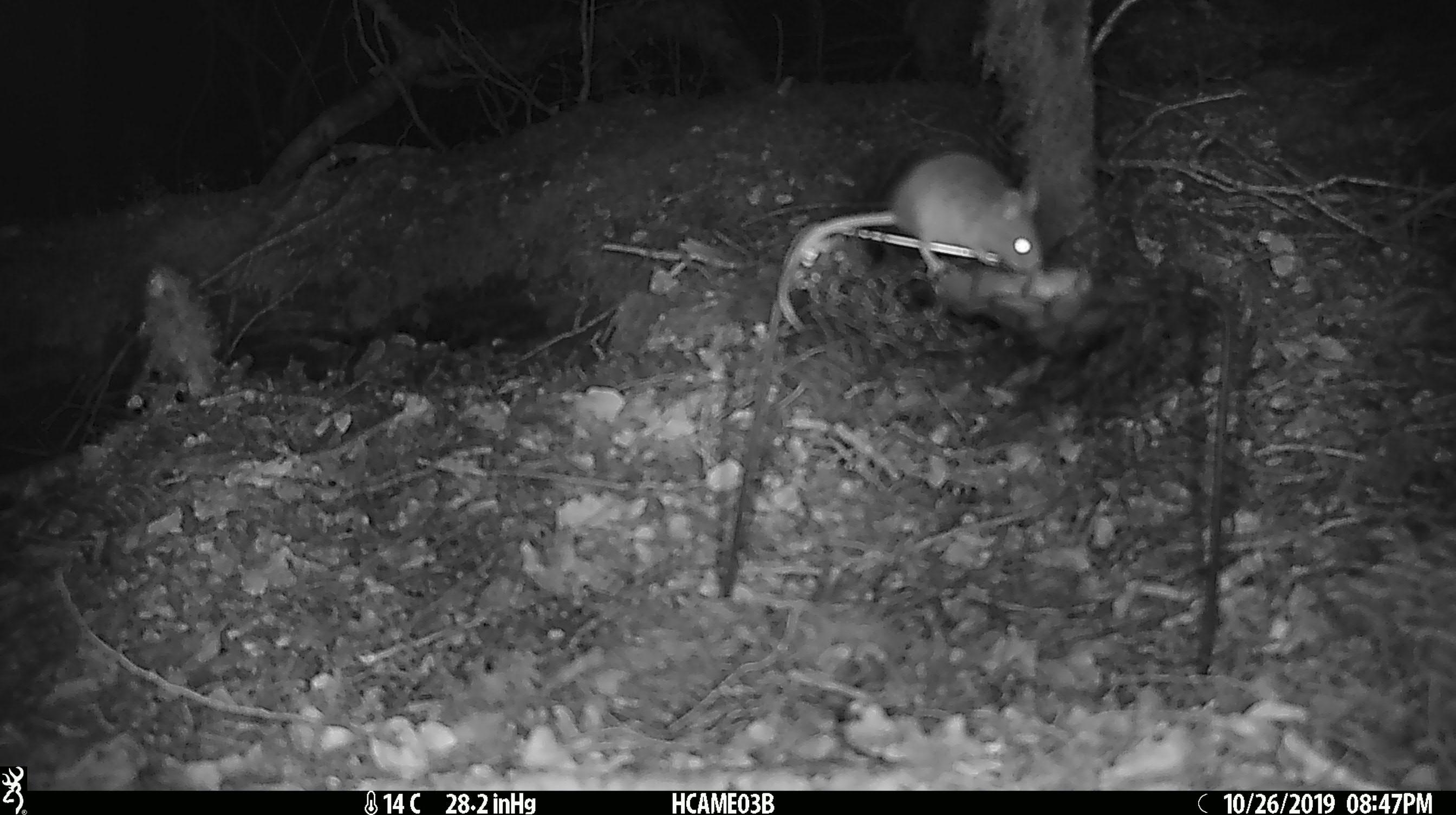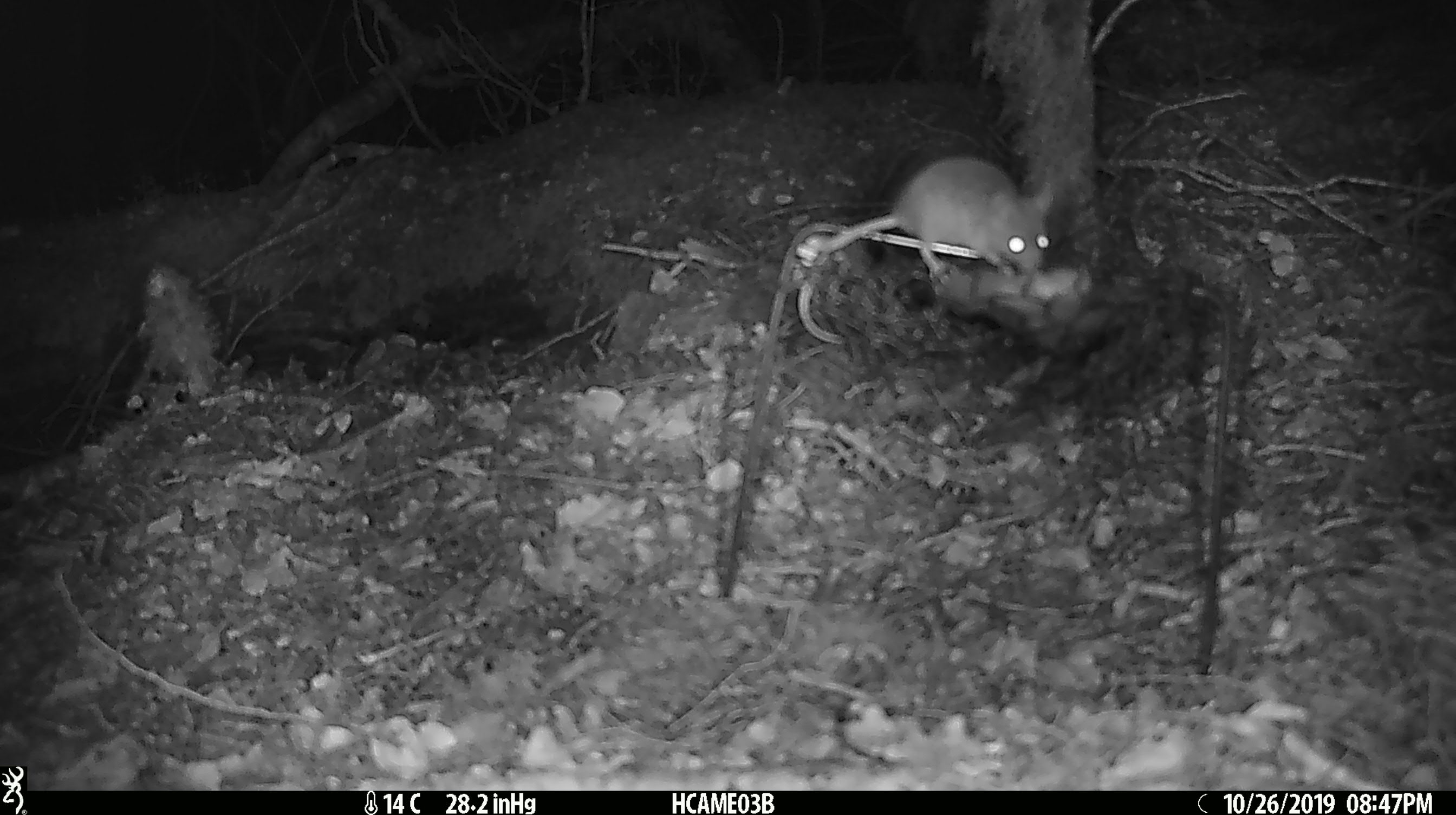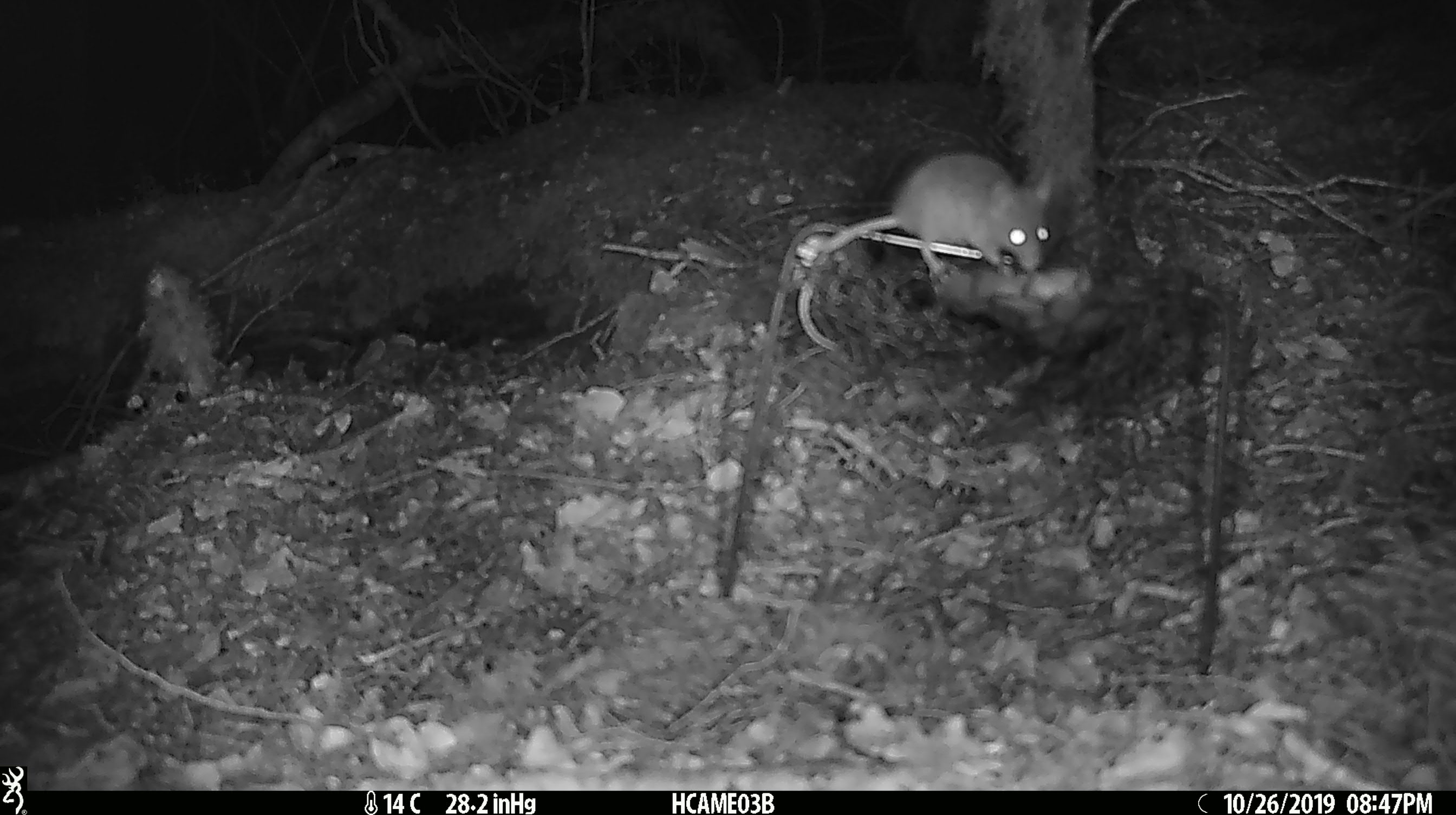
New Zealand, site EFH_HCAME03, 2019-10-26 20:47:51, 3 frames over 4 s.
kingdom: Animalia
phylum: Chordata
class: Mammalia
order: Rodentia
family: Muridae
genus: Mus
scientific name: Mus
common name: mouse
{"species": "mouse (Mus)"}